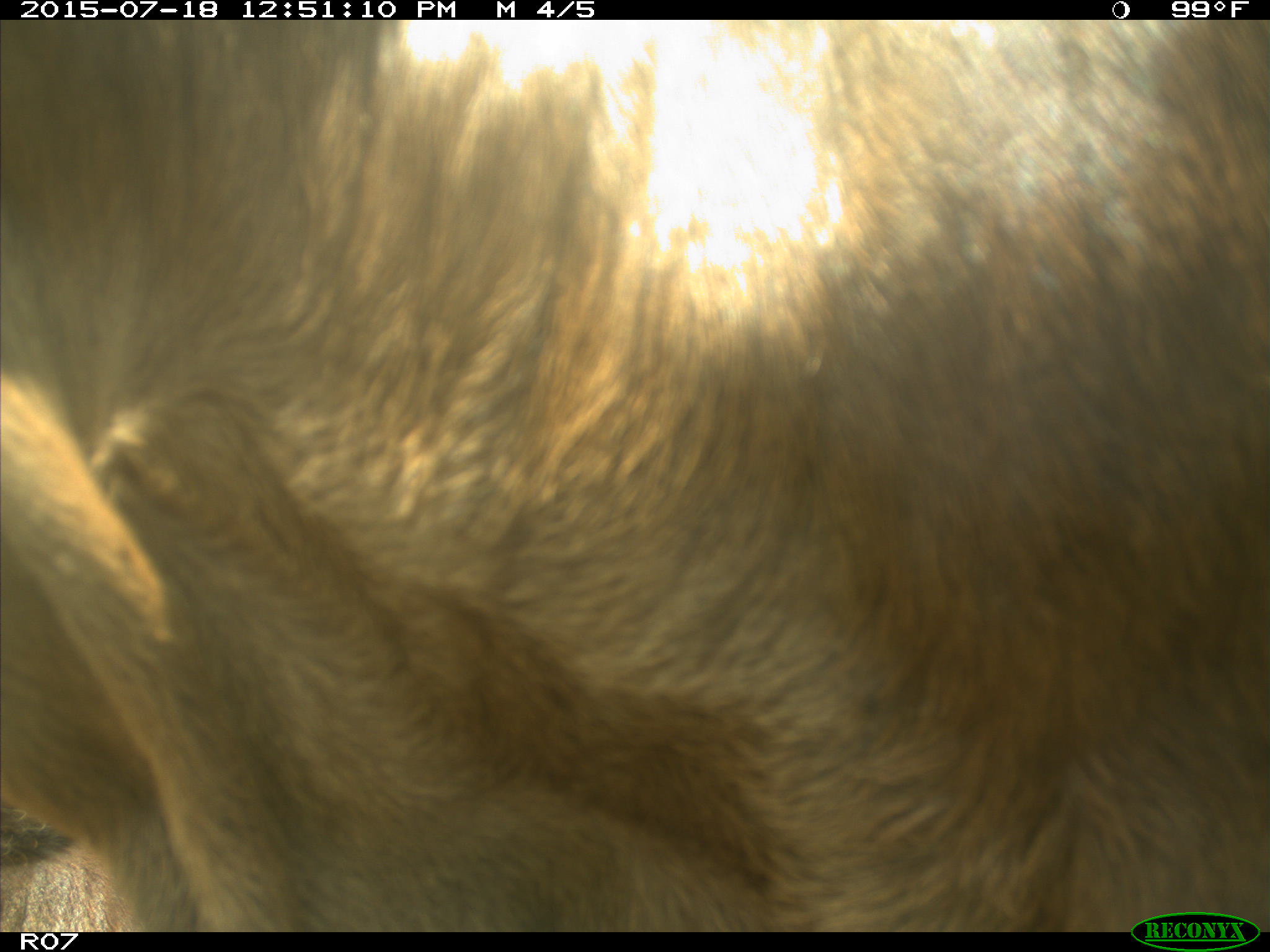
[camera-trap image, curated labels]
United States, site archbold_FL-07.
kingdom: Animalia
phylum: Chordata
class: Mammalia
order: Artiodactyla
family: Bovidae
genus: Bos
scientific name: Bos taurus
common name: domestic cow